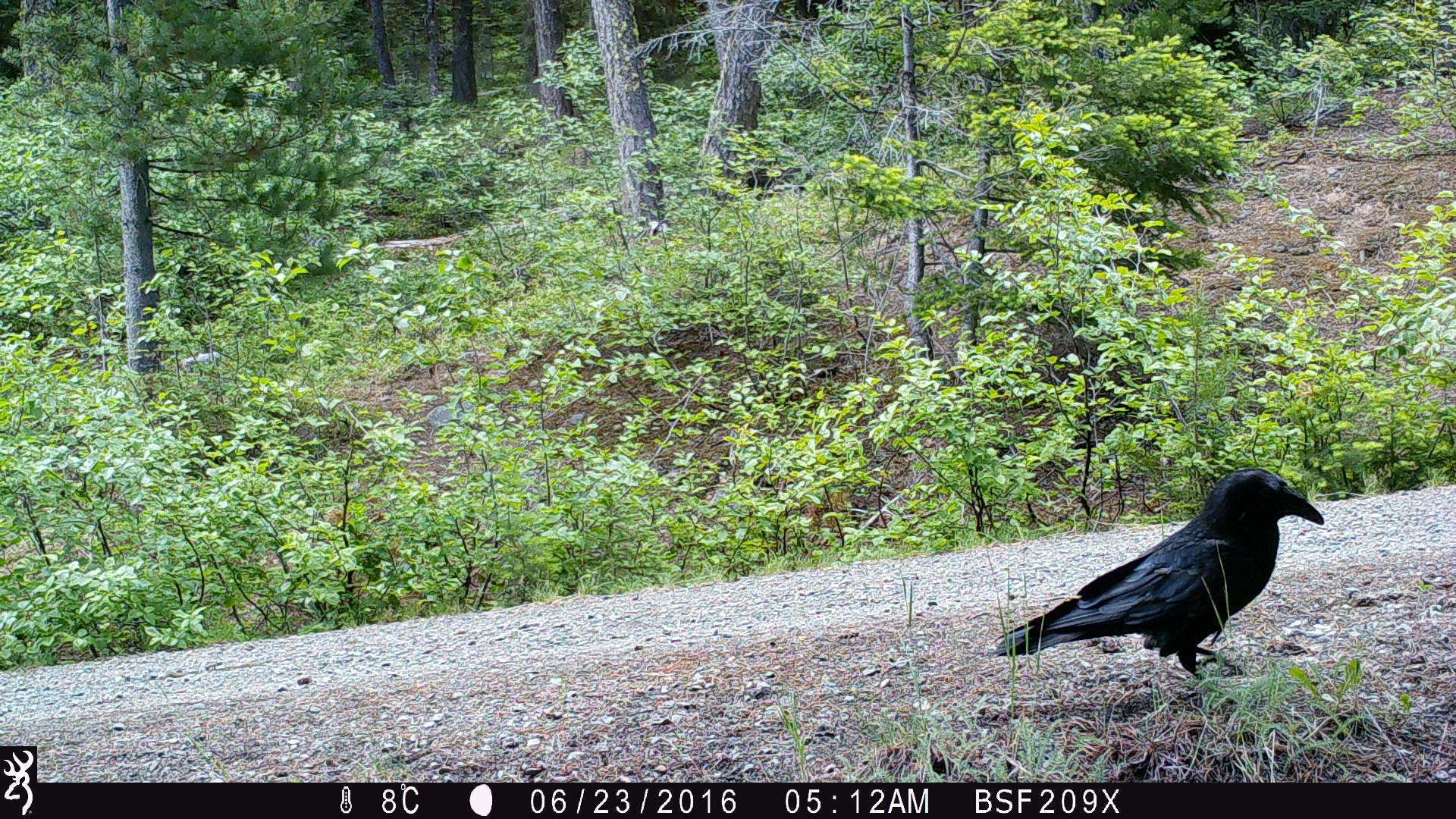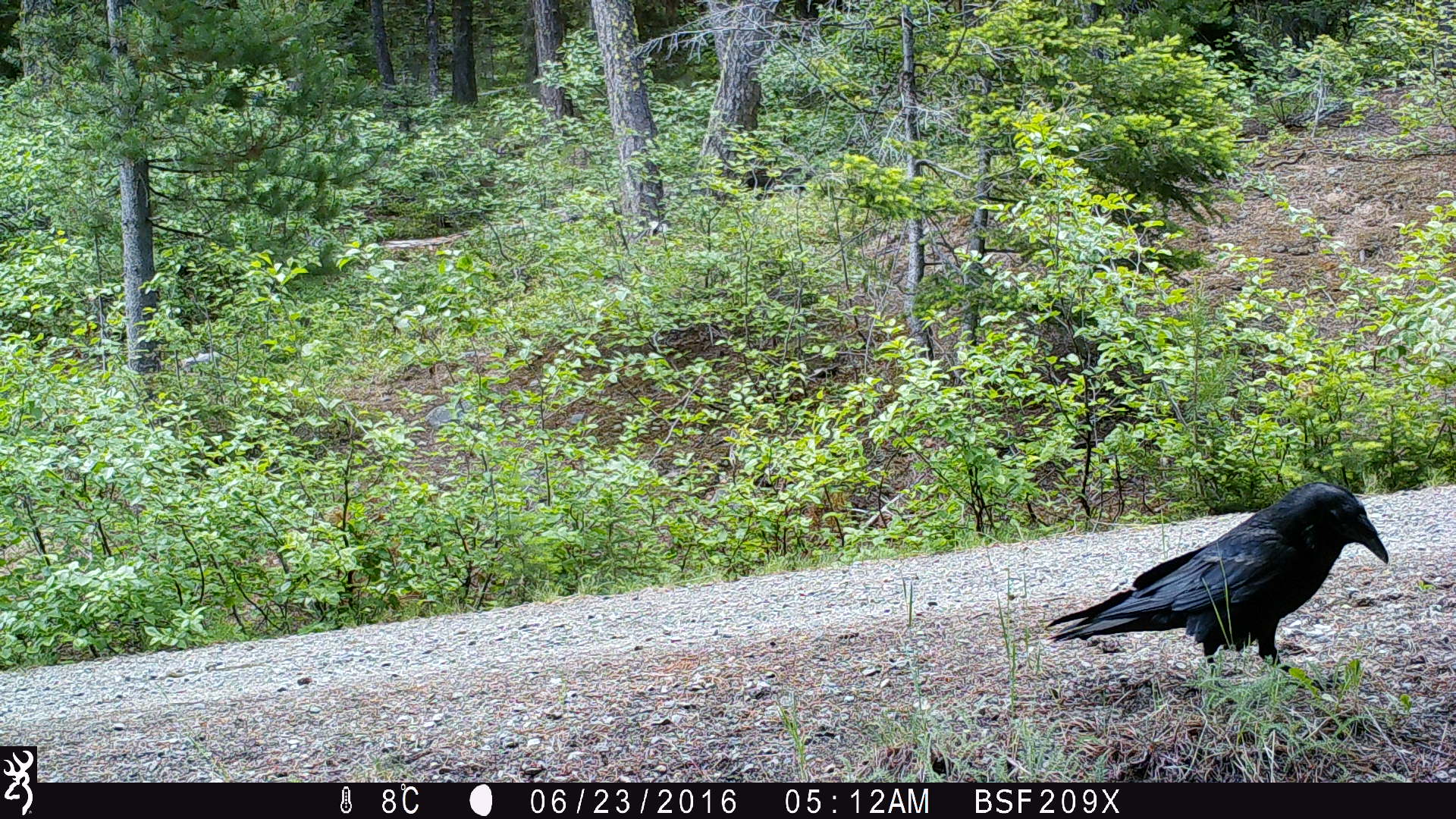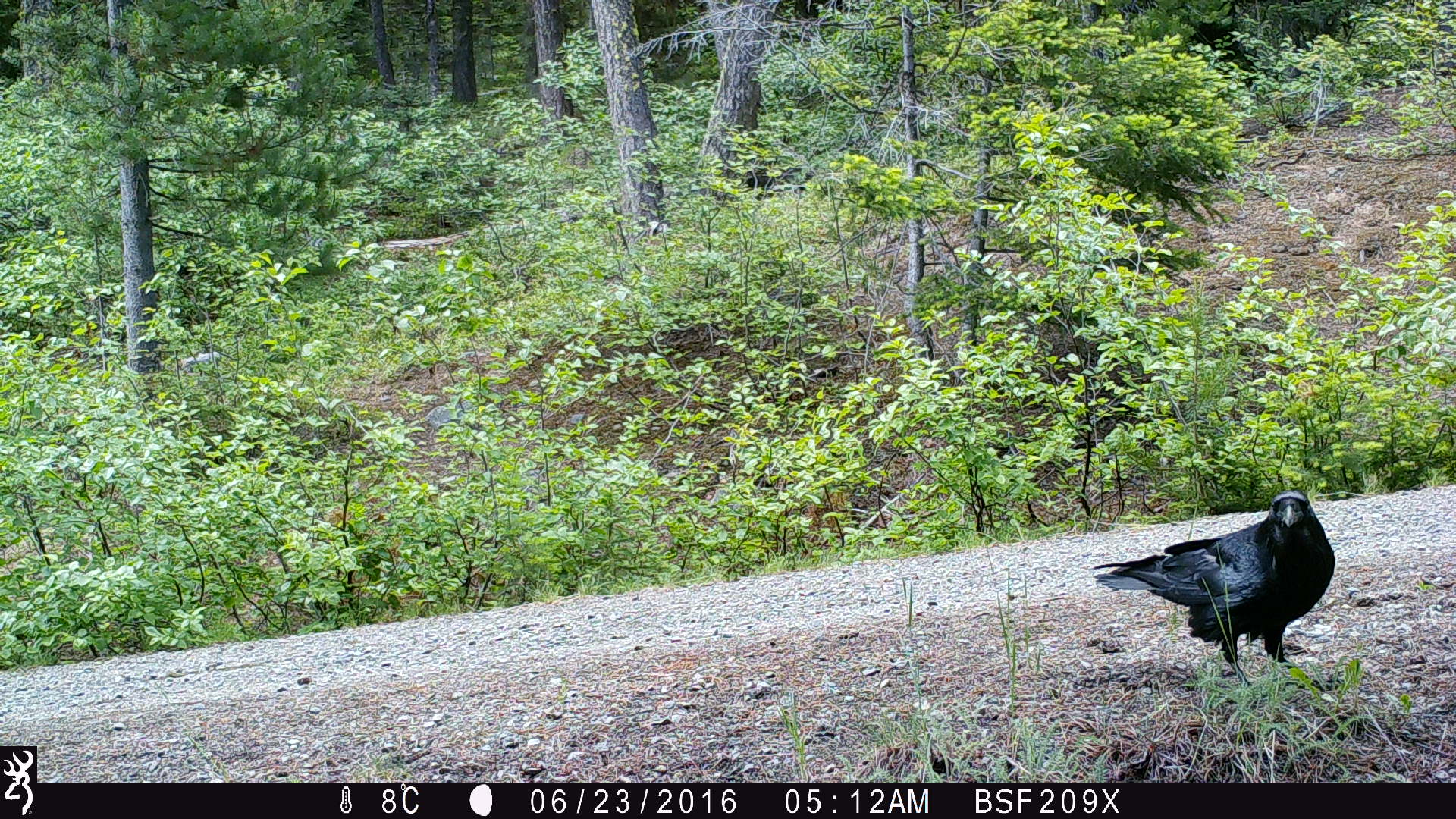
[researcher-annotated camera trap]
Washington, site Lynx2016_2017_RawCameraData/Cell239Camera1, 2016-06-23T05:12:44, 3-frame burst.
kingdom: Animalia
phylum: Chordata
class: Aves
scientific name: Aves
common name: birds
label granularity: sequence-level